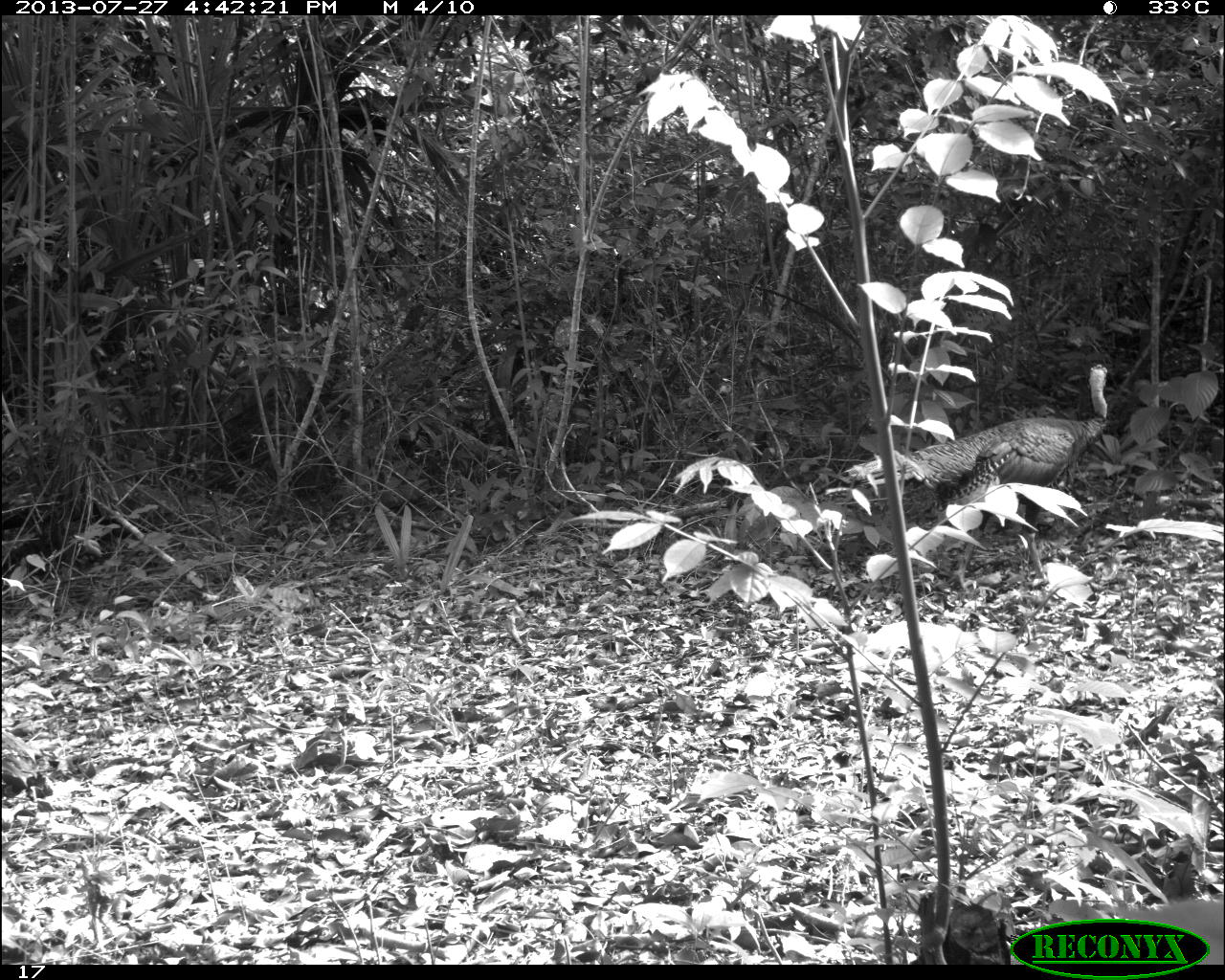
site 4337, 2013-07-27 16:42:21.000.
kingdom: Animalia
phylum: Chordata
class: Aves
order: Galliformes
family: Phasianidae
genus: Meleagris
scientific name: Meleagris ocellata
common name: ocellated turkey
Meleagris ocellata (ocellated turkey), count 1.